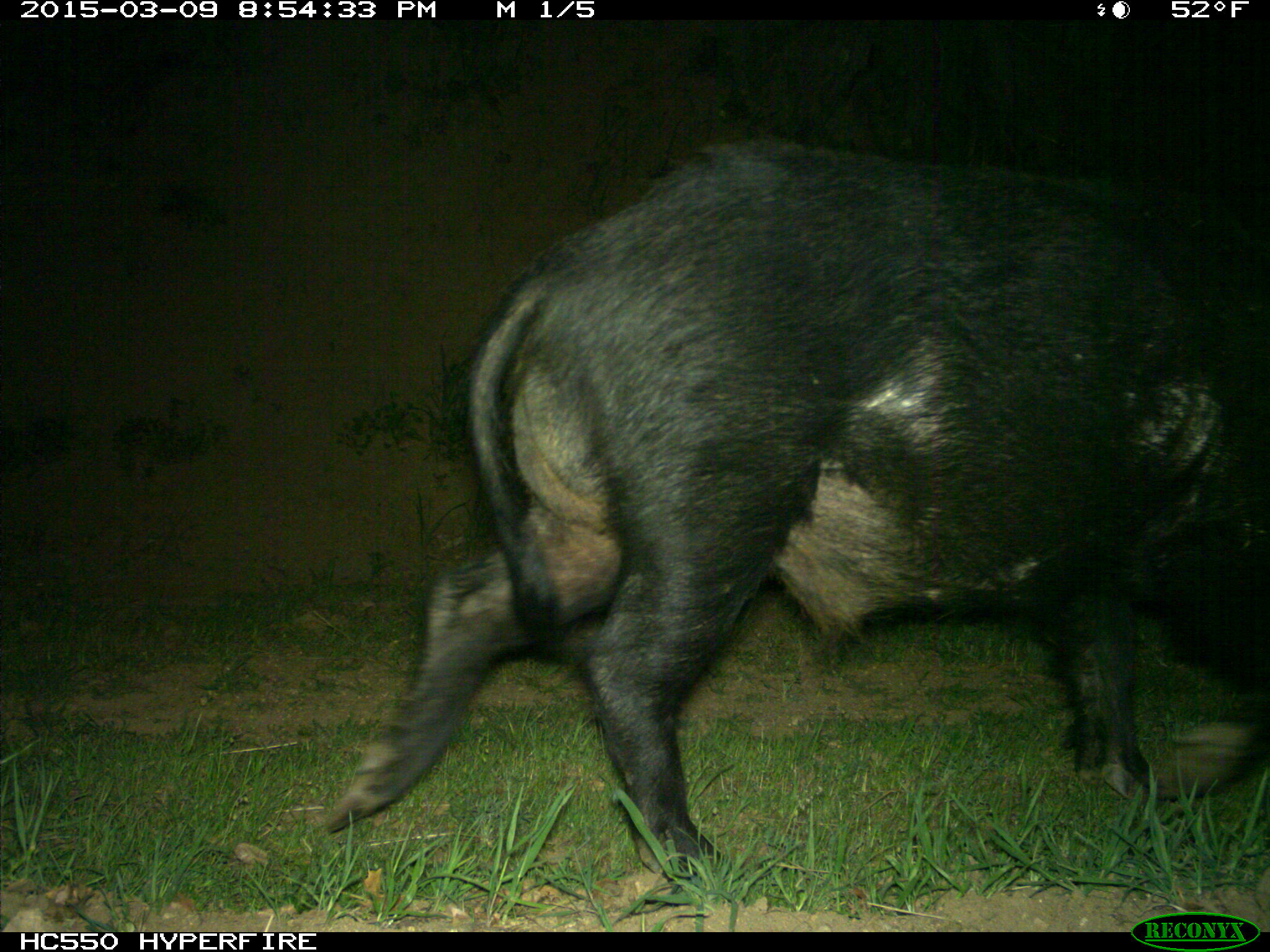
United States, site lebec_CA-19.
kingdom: Animalia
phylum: Chordata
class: Mammalia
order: Artiodactyla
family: Suidae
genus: Sus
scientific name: Sus scrofa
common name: wild boar